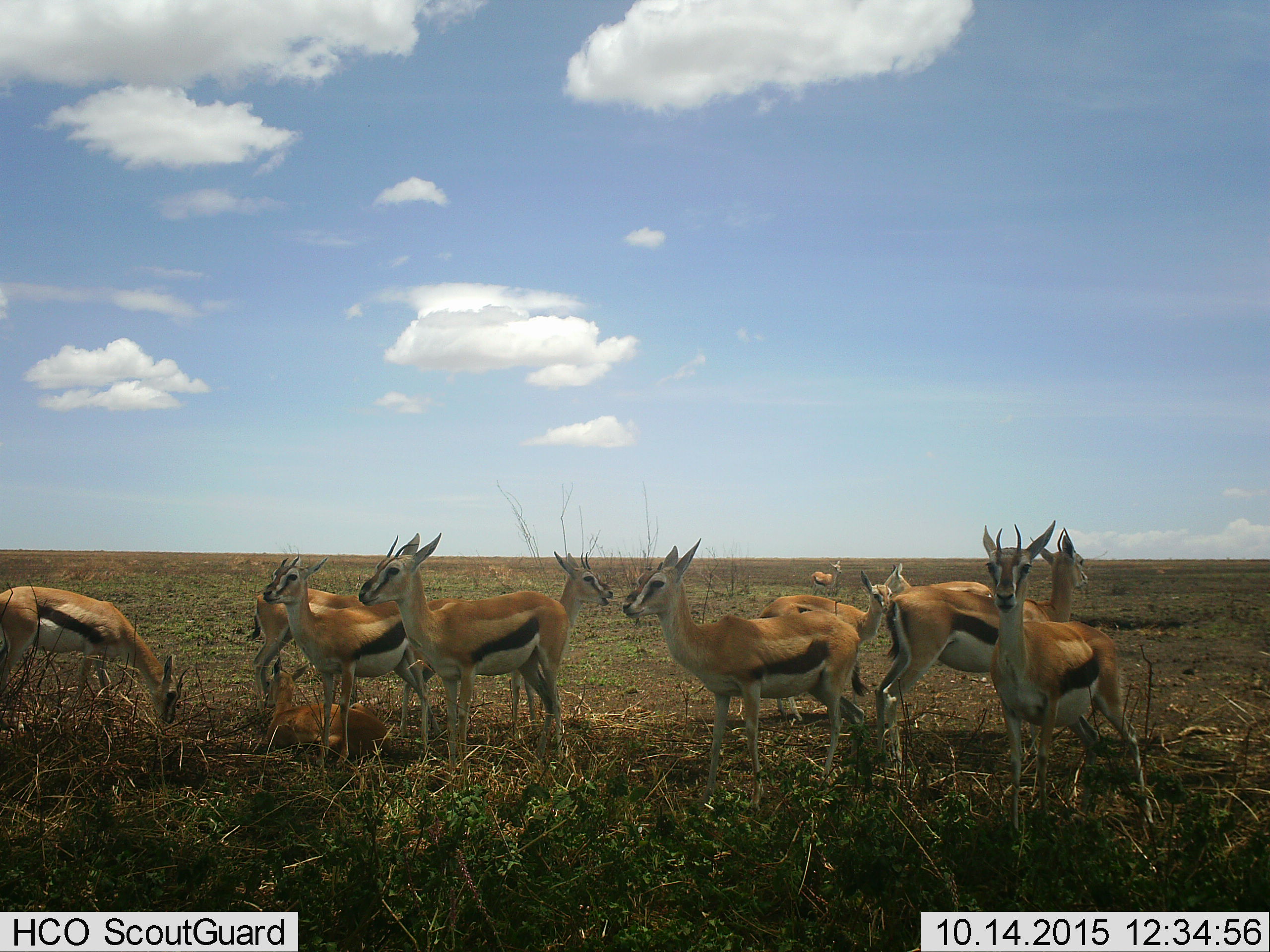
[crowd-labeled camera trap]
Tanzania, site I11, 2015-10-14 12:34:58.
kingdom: Animalia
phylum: Chordata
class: Mammalia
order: Artiodactyla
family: Bovidae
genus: Eudorcas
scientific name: Eudorcas thomsonii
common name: thomson's gazelle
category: gazellethomsons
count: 11-50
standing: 100%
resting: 56%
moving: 0%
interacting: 11%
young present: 33%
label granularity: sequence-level